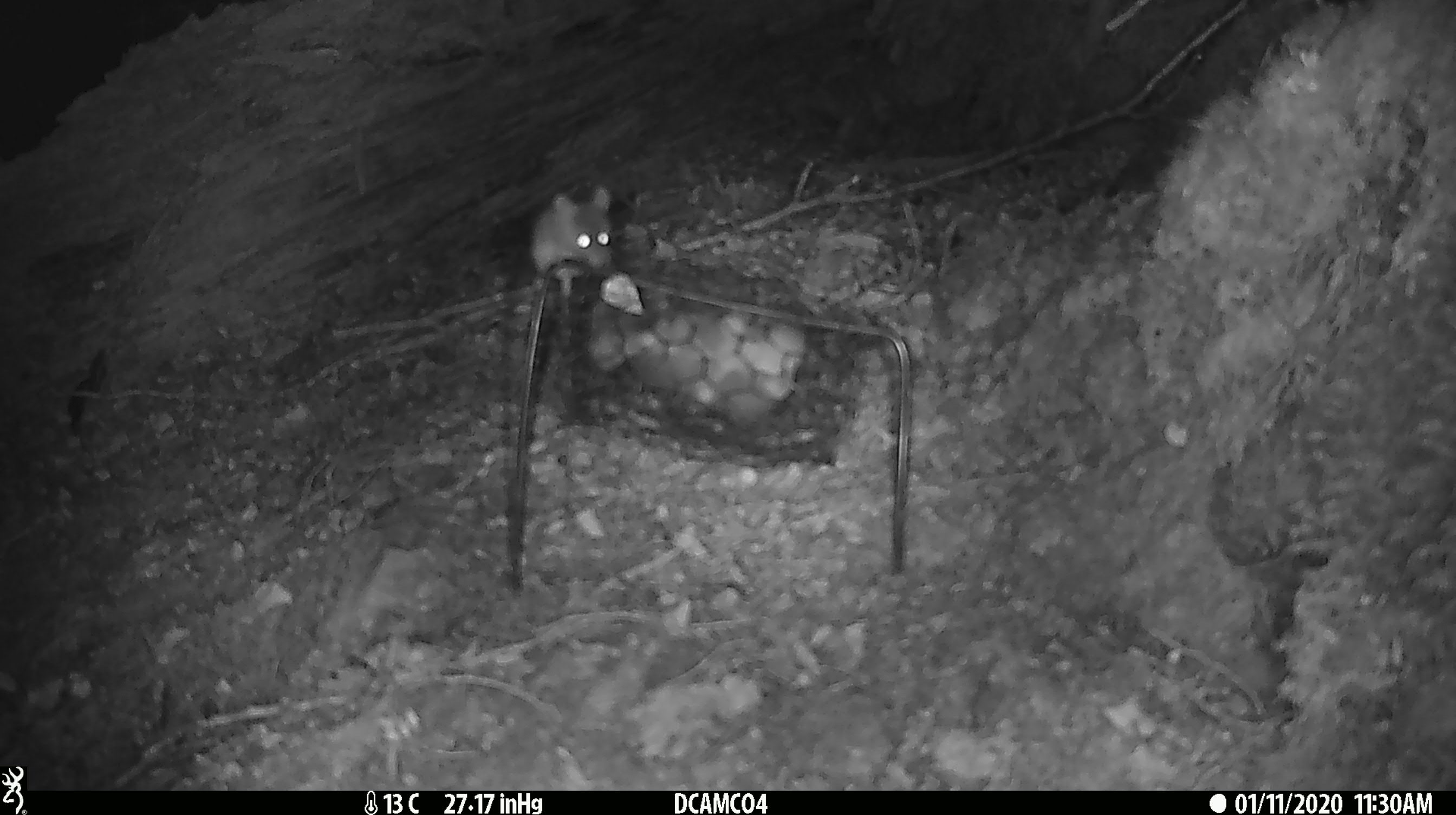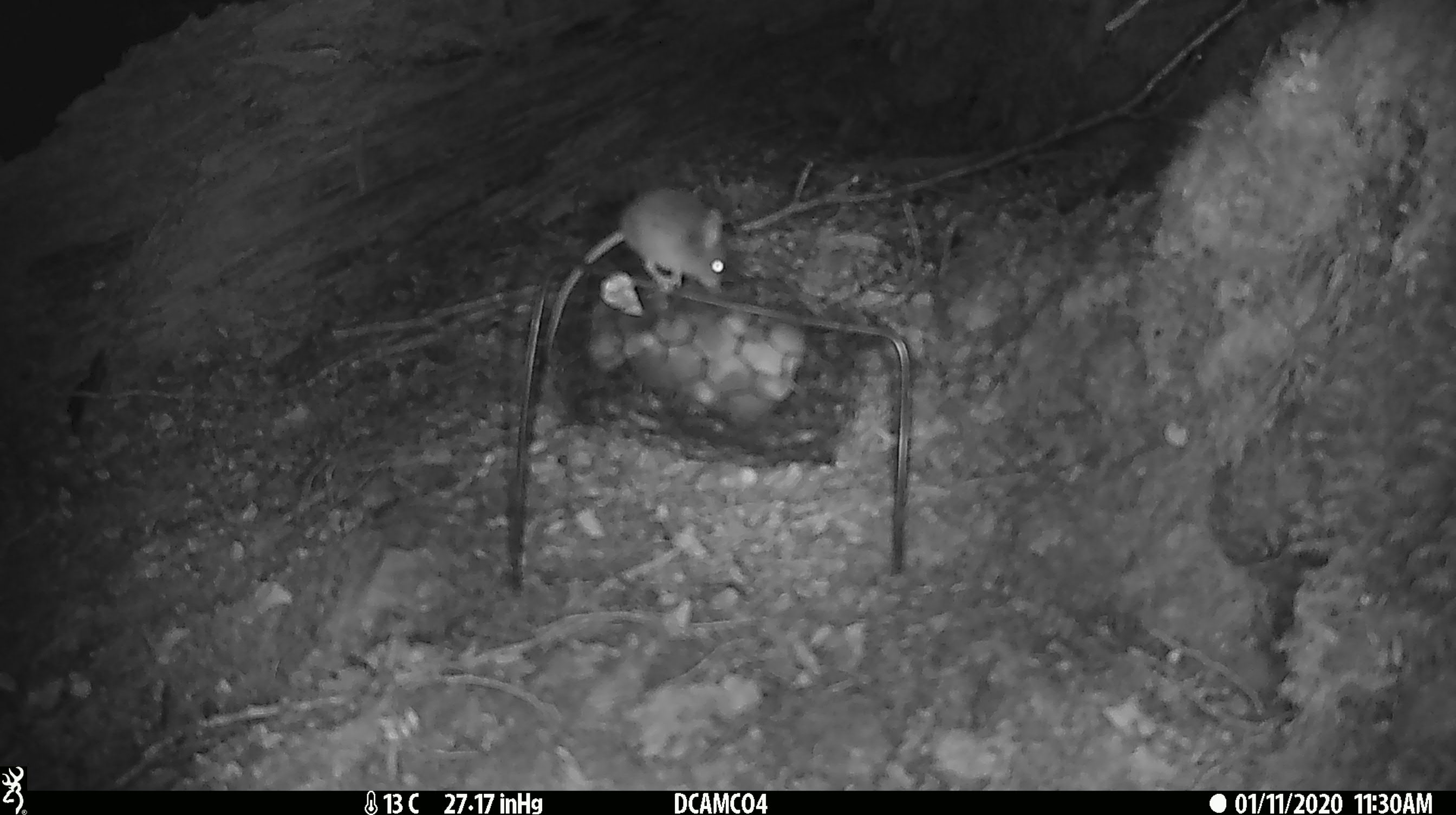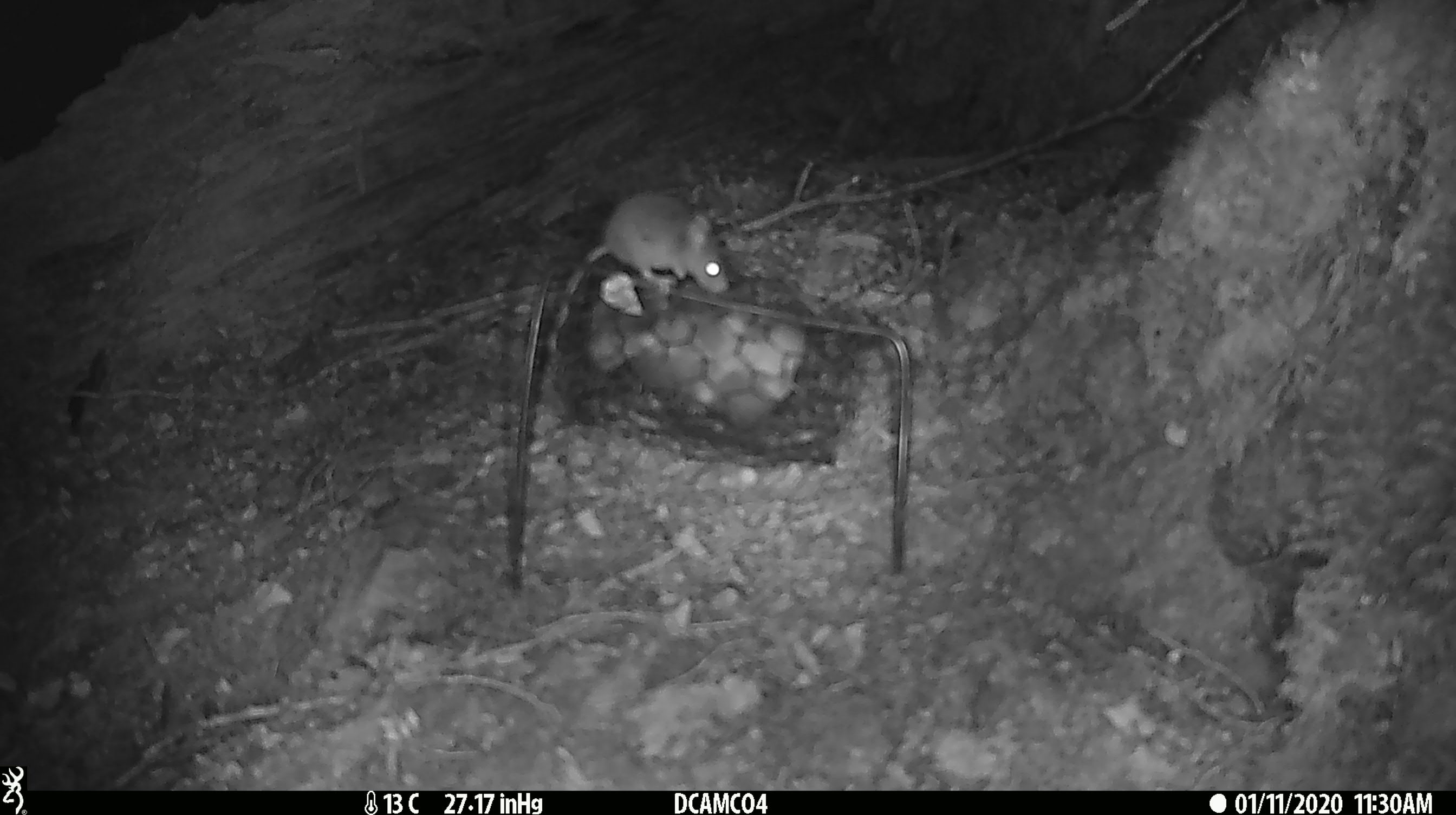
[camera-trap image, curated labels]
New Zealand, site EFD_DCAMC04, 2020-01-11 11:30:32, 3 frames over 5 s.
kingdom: Animalia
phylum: Chordata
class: Mammalia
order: Rodentia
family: Muridae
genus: Mus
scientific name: Mus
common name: mouse